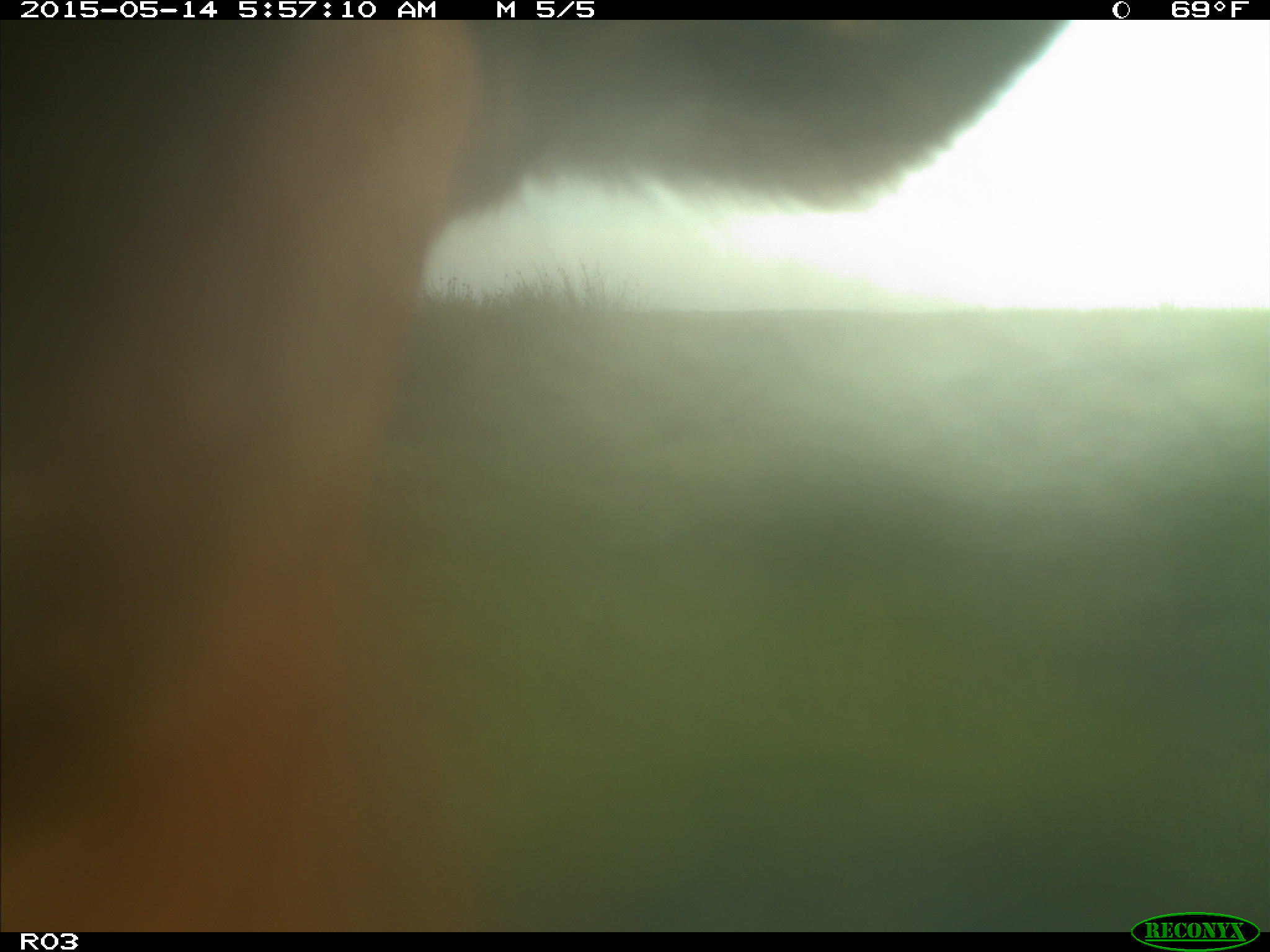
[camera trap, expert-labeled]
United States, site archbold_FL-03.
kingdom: Animalia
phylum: Chordata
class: Mammalia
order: Artiodactyla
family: Bovidae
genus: Bos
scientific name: Bos taurus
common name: domestic cow